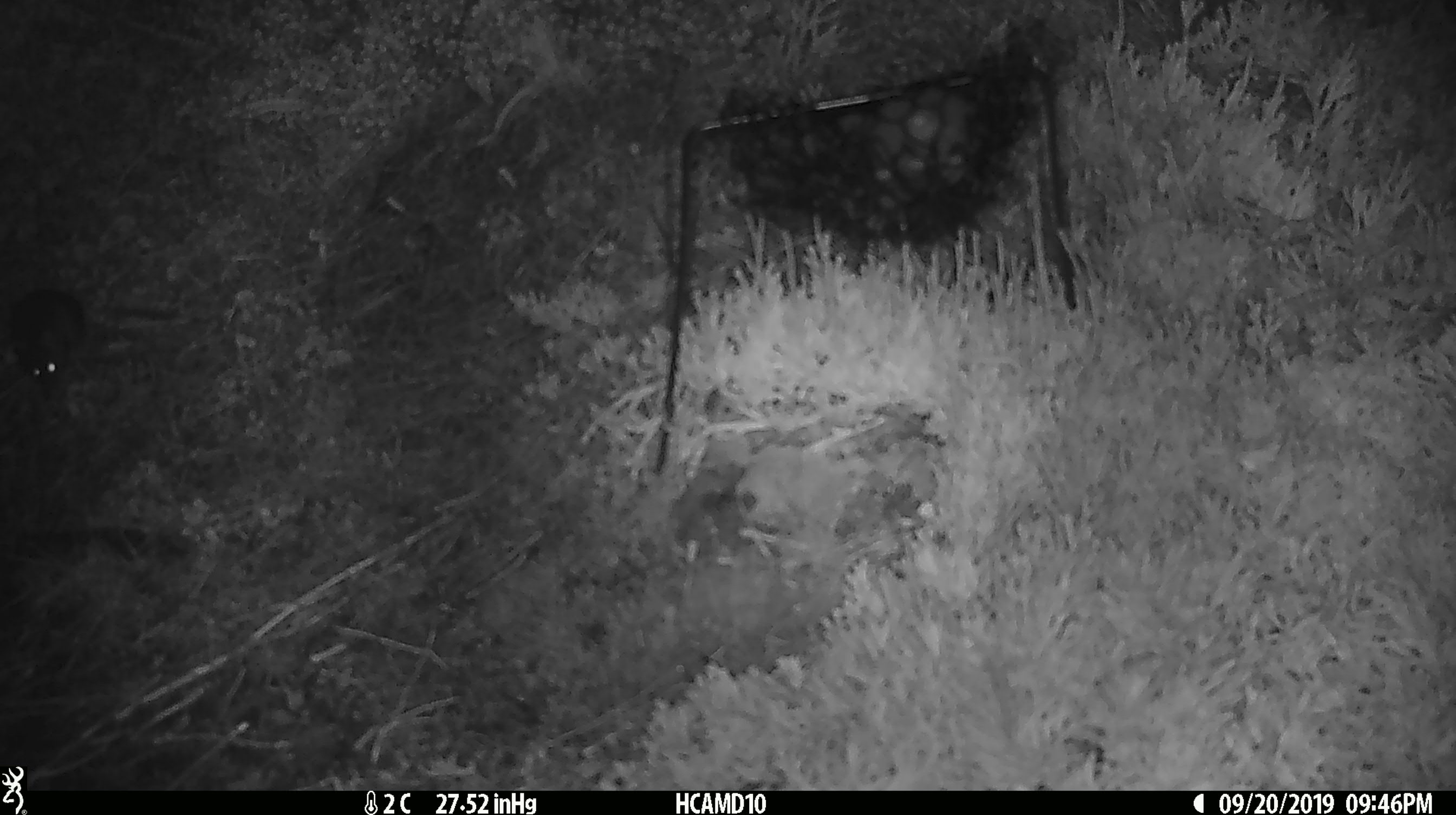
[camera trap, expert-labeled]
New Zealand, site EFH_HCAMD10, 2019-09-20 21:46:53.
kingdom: Animalia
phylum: Chordata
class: Mammalia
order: Rodentia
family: Muridae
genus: Mus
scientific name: Mus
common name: mouse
Mouse (Mus).